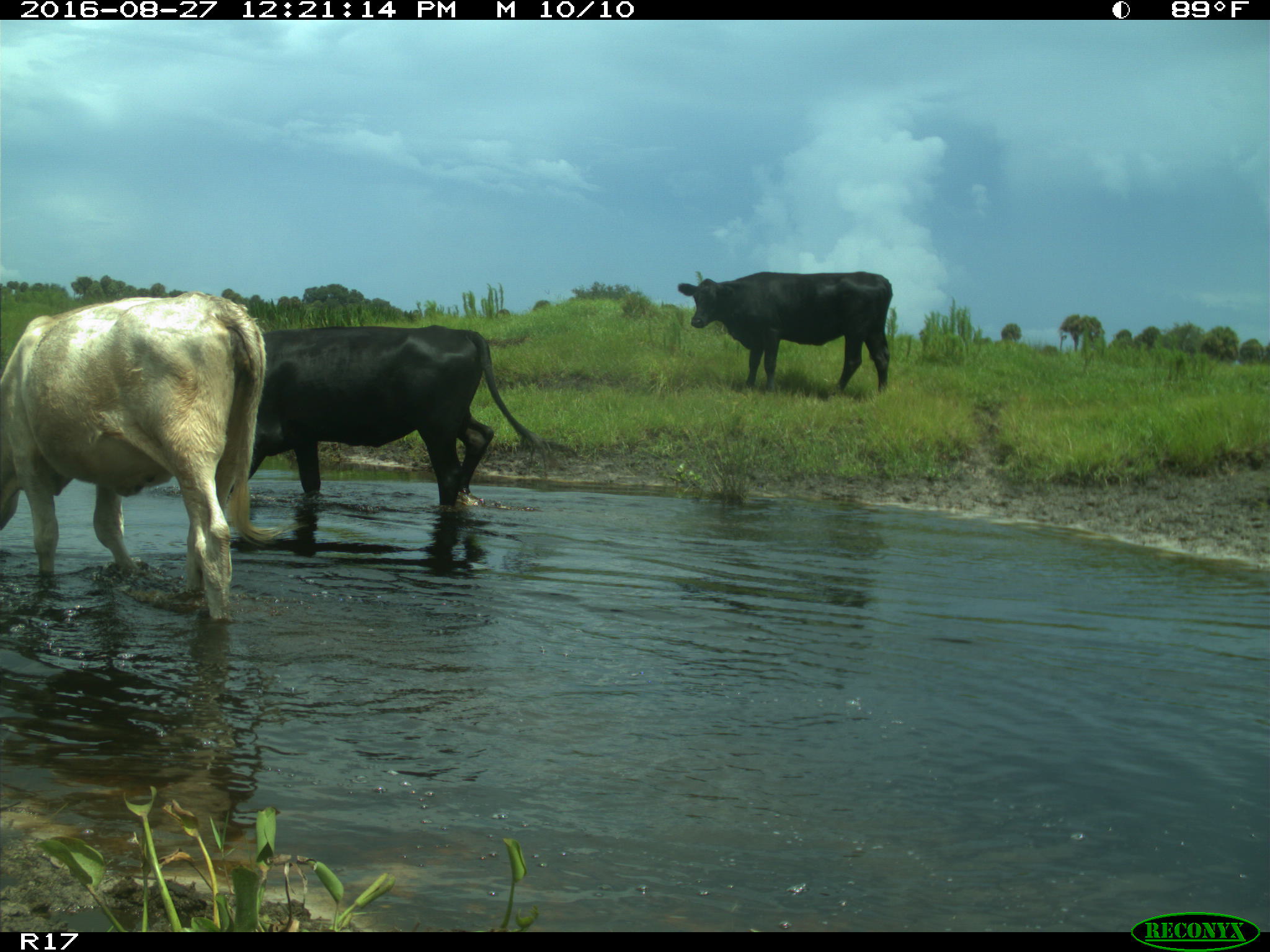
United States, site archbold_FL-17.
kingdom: Animalia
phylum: Chordata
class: Mammalia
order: Artiodactyla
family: Bovidae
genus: Bos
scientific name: Bos taurus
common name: domestic cow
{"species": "Bos taurus (domestic cow)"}